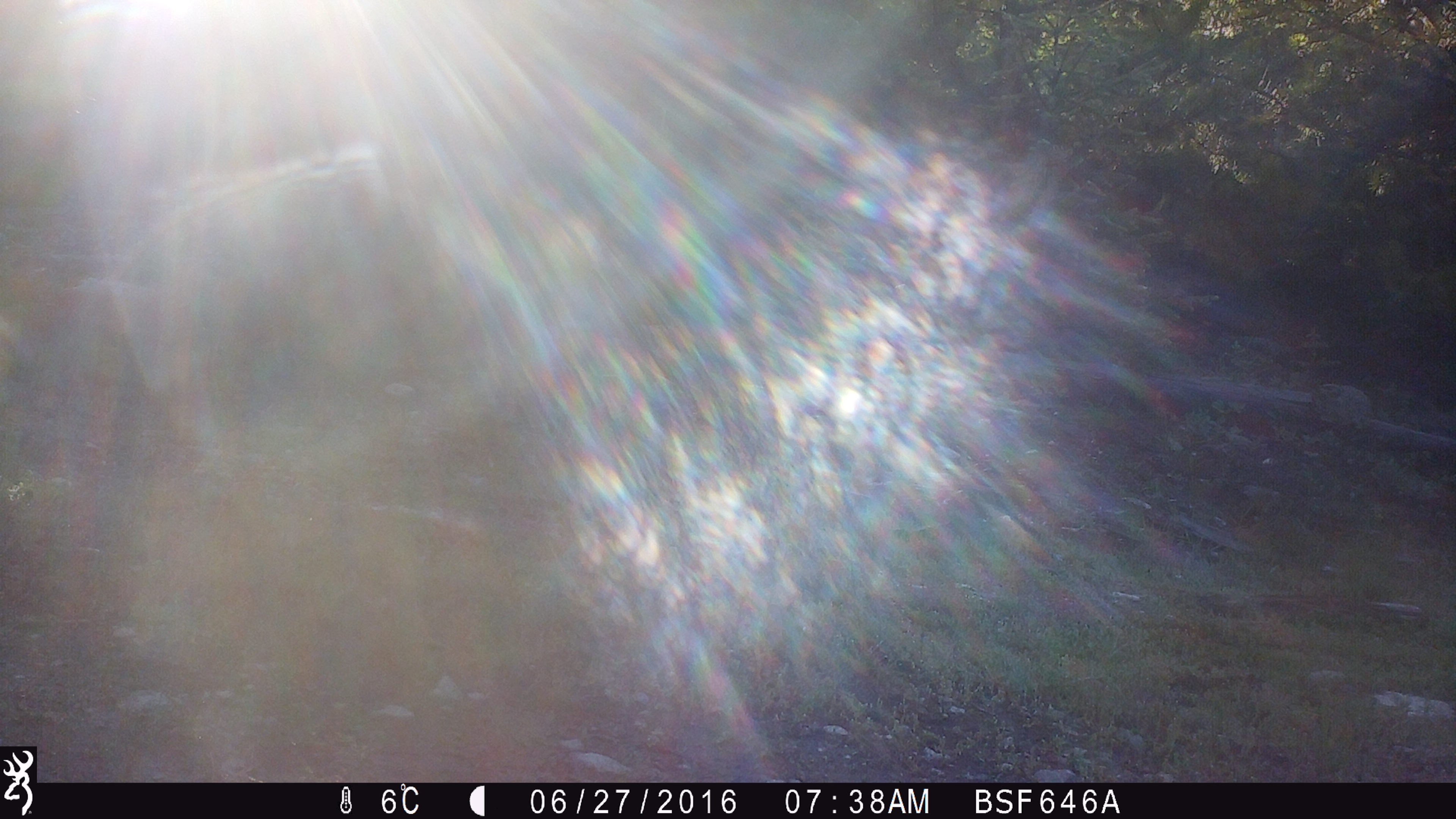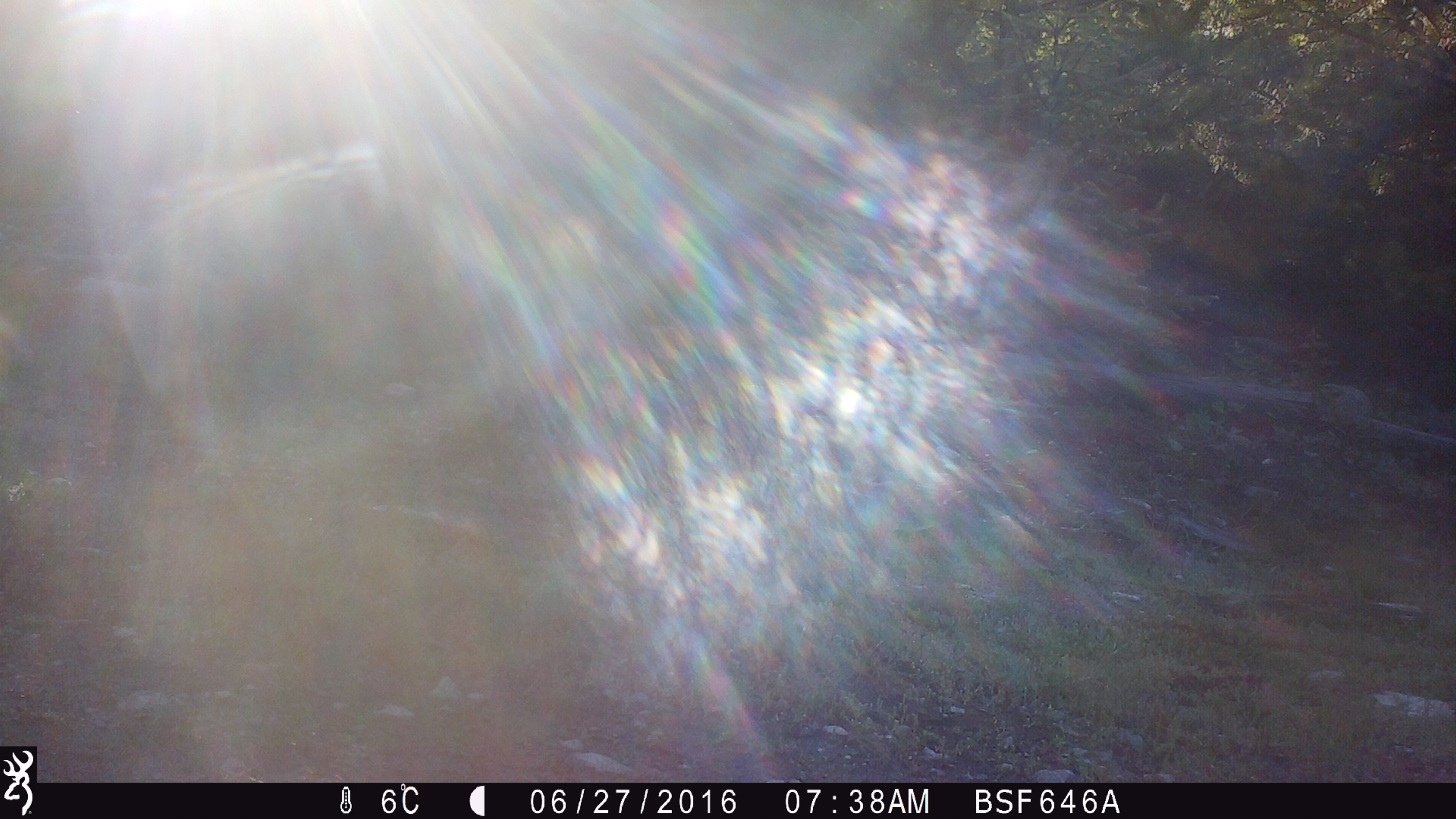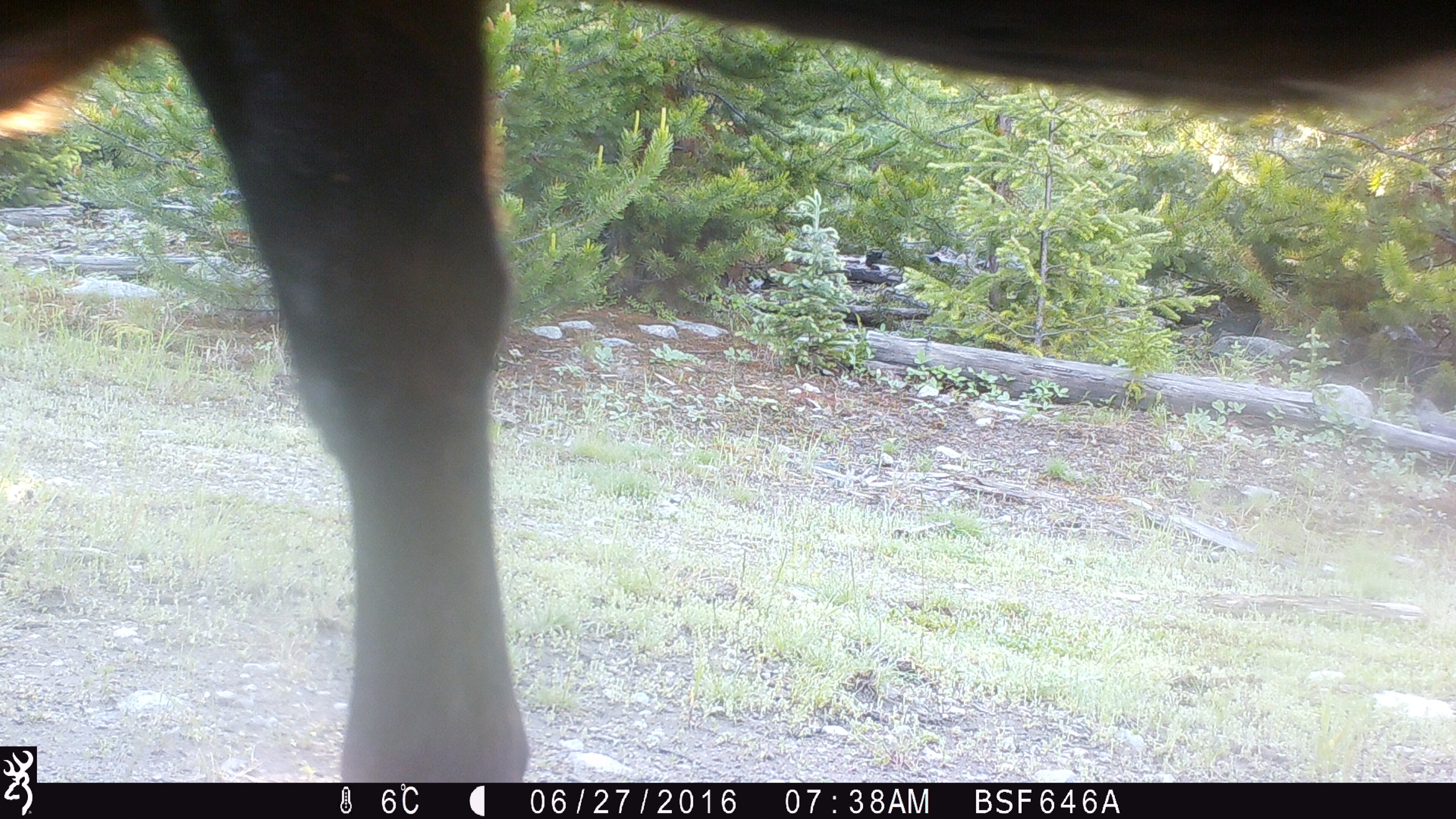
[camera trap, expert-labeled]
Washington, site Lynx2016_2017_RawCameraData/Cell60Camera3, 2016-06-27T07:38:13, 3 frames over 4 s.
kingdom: Animalia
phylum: Chordata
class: Mammalia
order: Artiodactyla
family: Bovidae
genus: Bos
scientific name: Bos taurus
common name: domestic cattle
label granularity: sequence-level